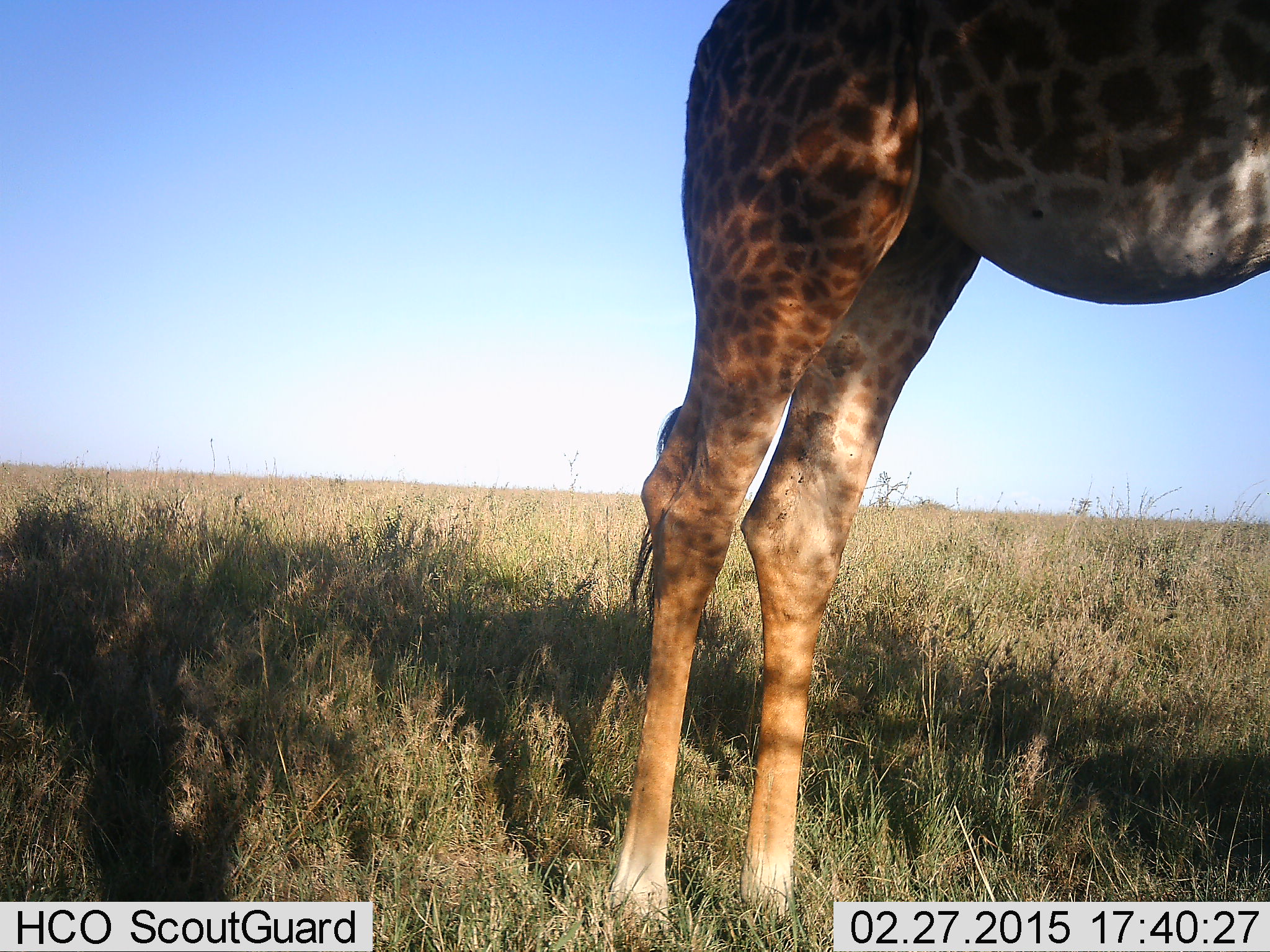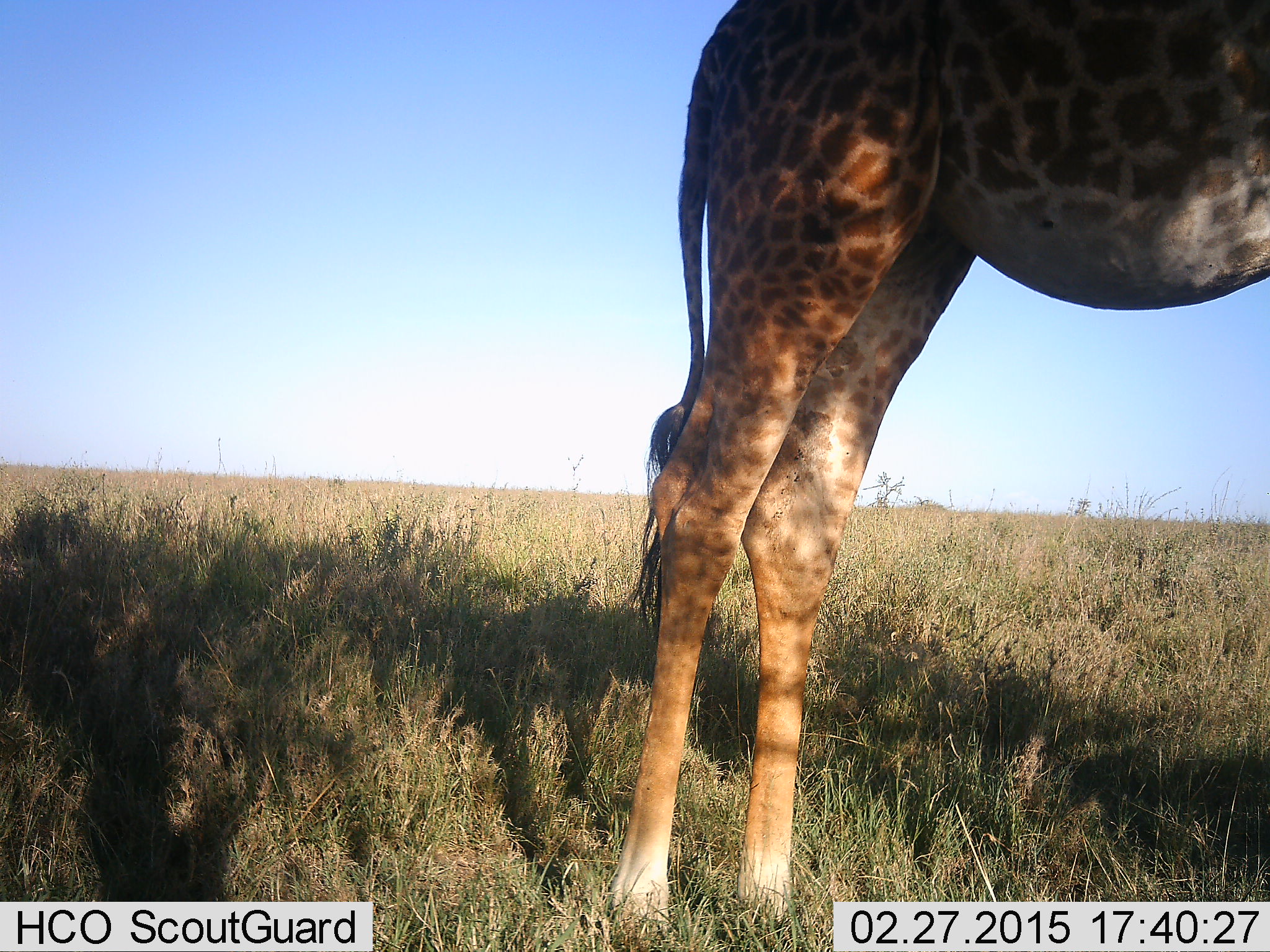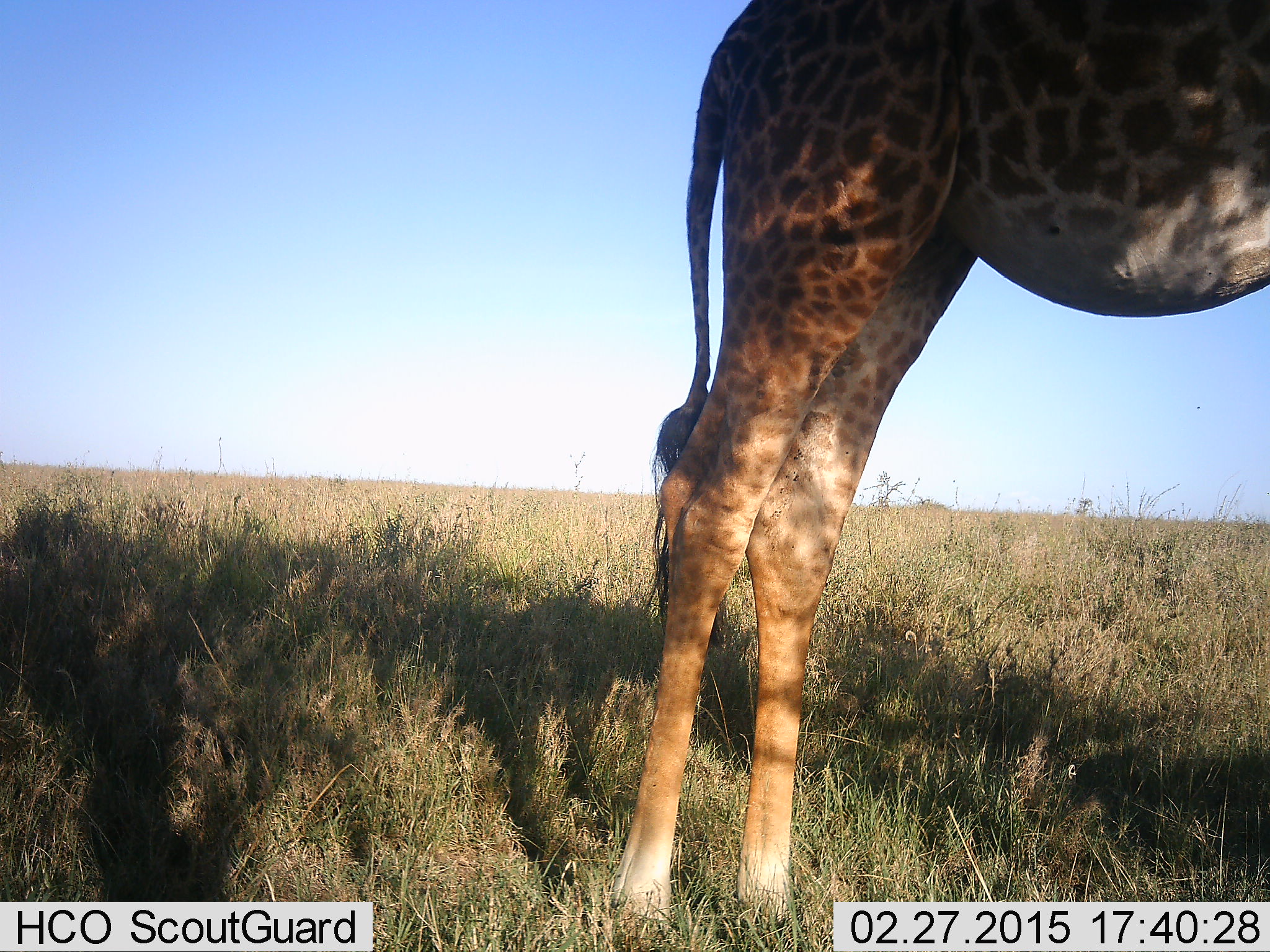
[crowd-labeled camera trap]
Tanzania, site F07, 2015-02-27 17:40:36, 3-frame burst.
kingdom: Animalia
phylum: Chordata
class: Mammalia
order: Artiodactyla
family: Giraffidae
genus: Giraffa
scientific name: Giraffa camelopardalis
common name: giraffe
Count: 1.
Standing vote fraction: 90%.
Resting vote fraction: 0%.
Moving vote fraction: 10%.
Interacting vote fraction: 0%.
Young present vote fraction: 0%.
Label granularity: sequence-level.